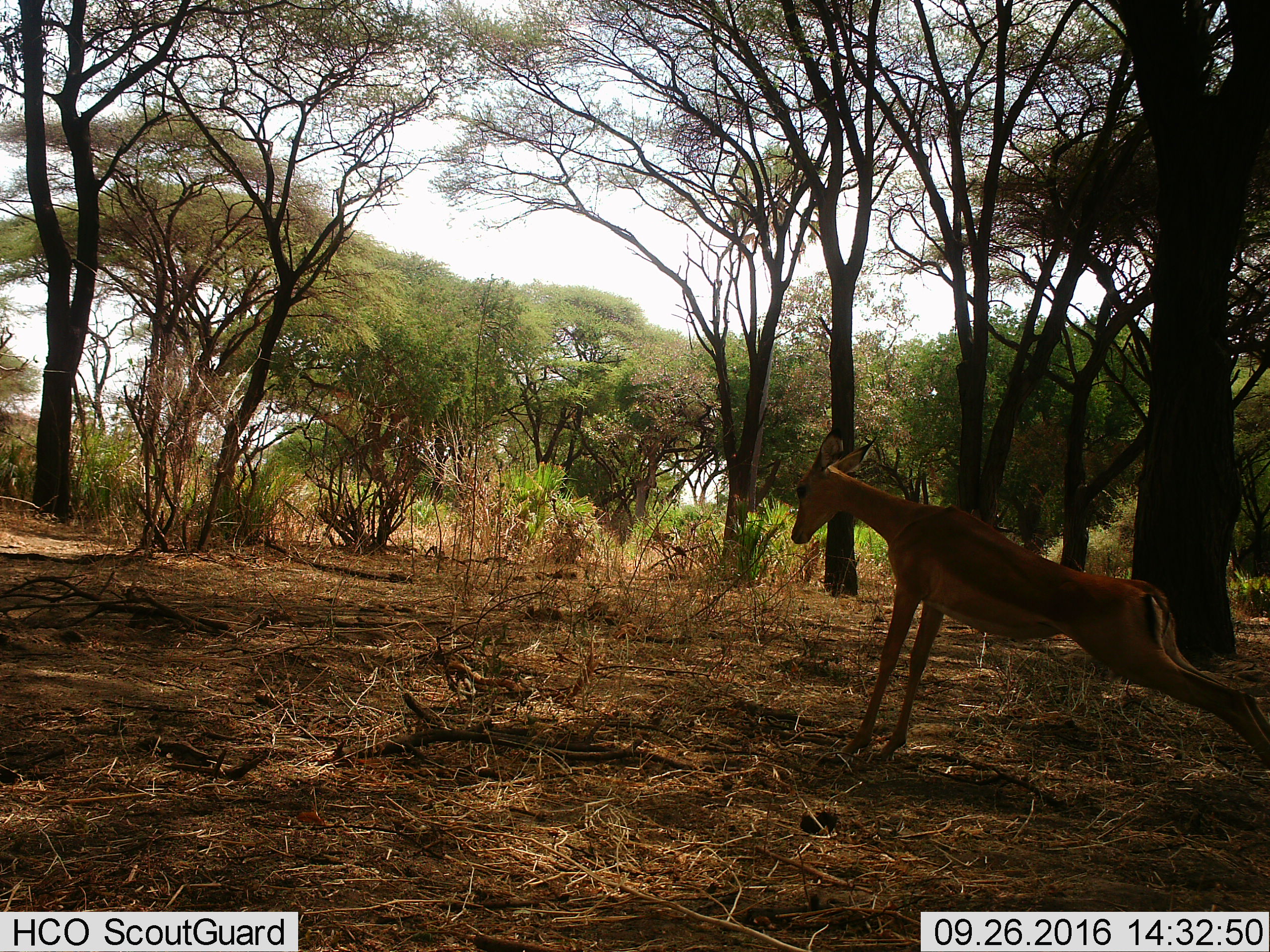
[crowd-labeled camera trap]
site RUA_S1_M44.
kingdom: Animalia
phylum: Chordata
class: Mammalia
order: Artiodactyla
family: Bovidae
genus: Aepyceros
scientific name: Aepyceros melampus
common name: impala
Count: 1.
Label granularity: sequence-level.